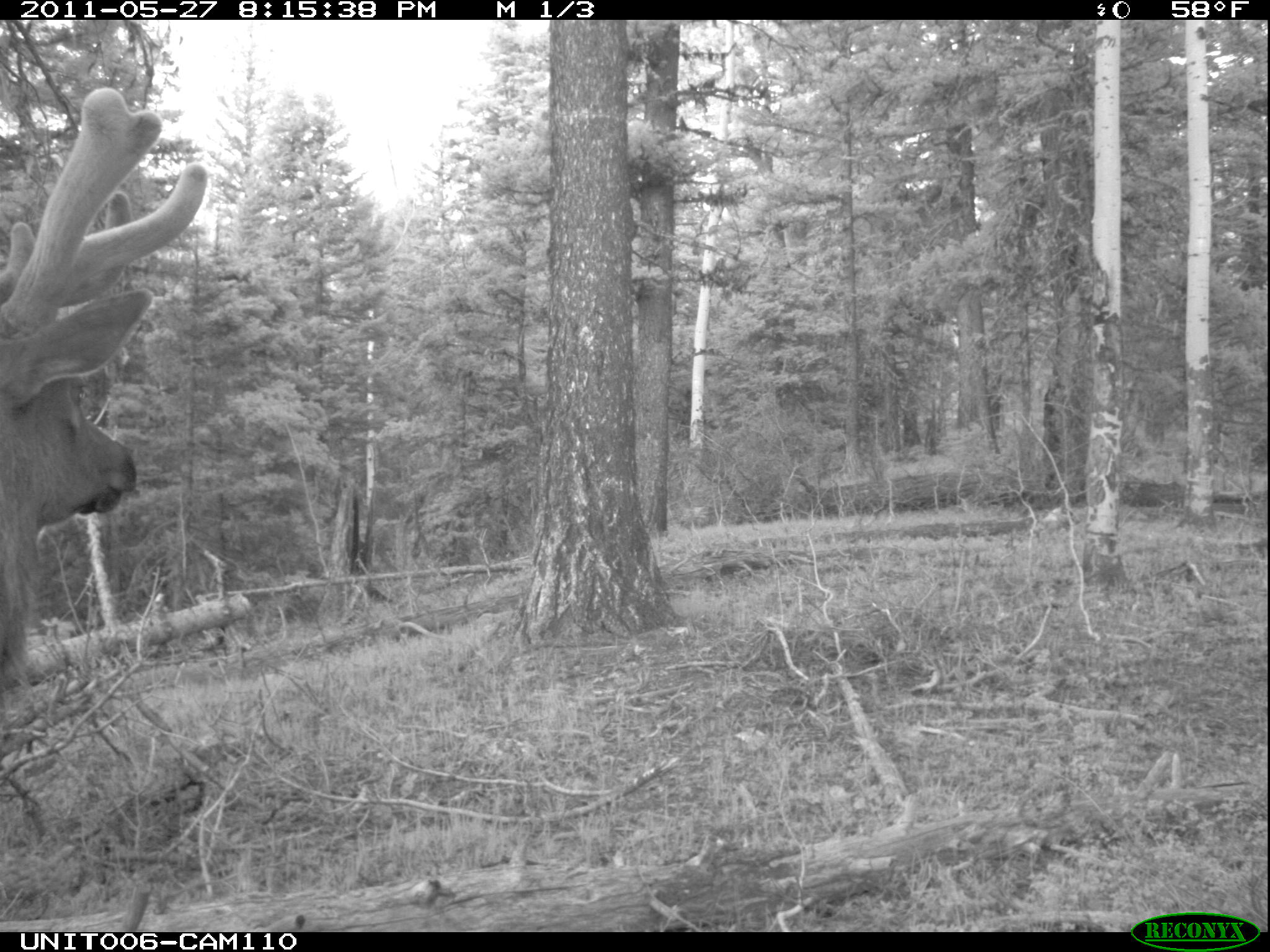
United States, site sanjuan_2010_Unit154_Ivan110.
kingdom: Animalia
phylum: Chordata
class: Mammalia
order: Artiodactyla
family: Cervidae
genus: Cervus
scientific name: Cervus elaphus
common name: red deer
Cervus elaphus (red deer).